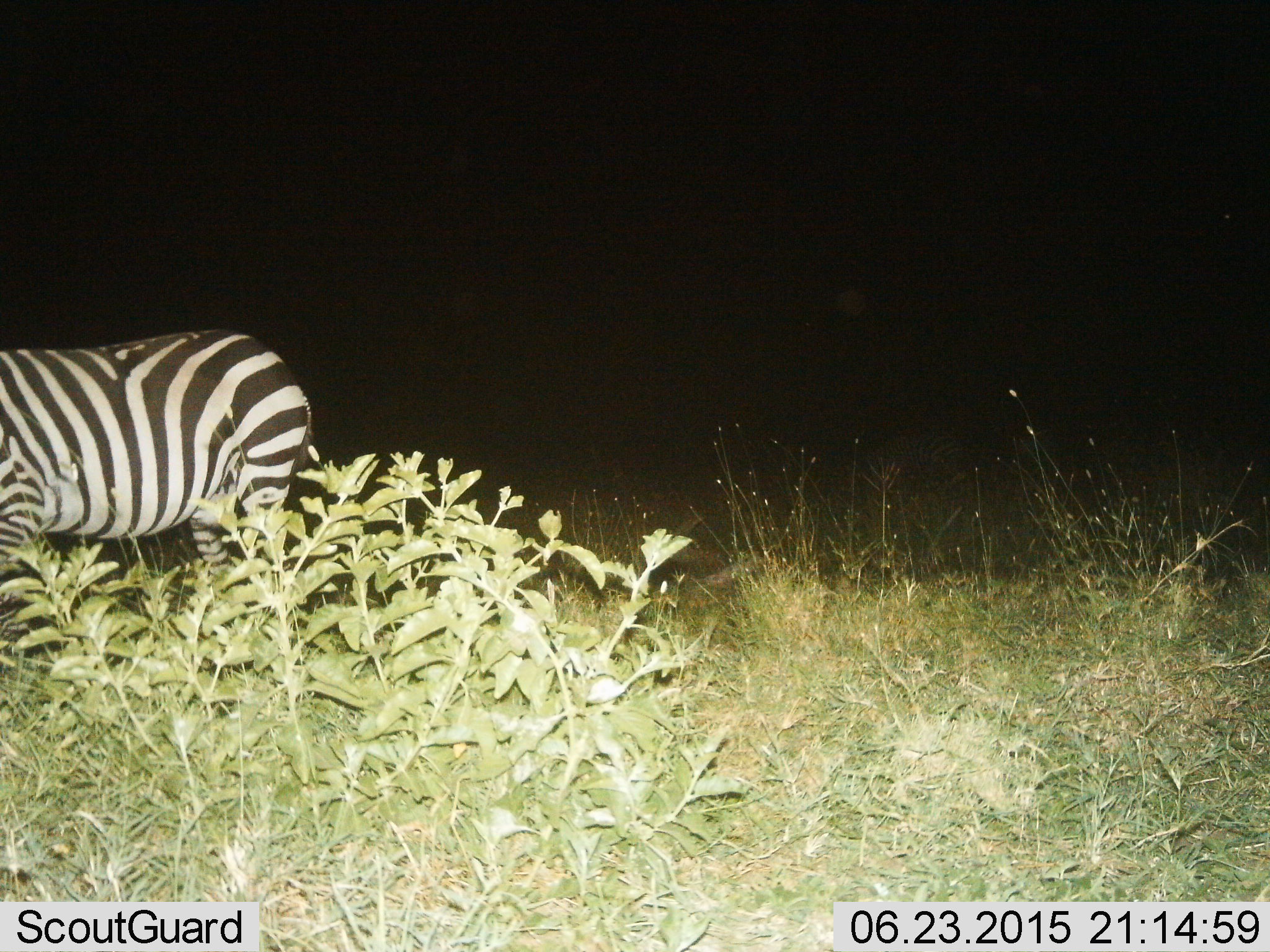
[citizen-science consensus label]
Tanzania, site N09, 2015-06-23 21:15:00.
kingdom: Animalia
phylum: Chordata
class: Mammalia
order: Perissodactyla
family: Equidae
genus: Equus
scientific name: Equus quagga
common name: plains zebra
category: zebra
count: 1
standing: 90%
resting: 0%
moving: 0%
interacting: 0%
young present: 0%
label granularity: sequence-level